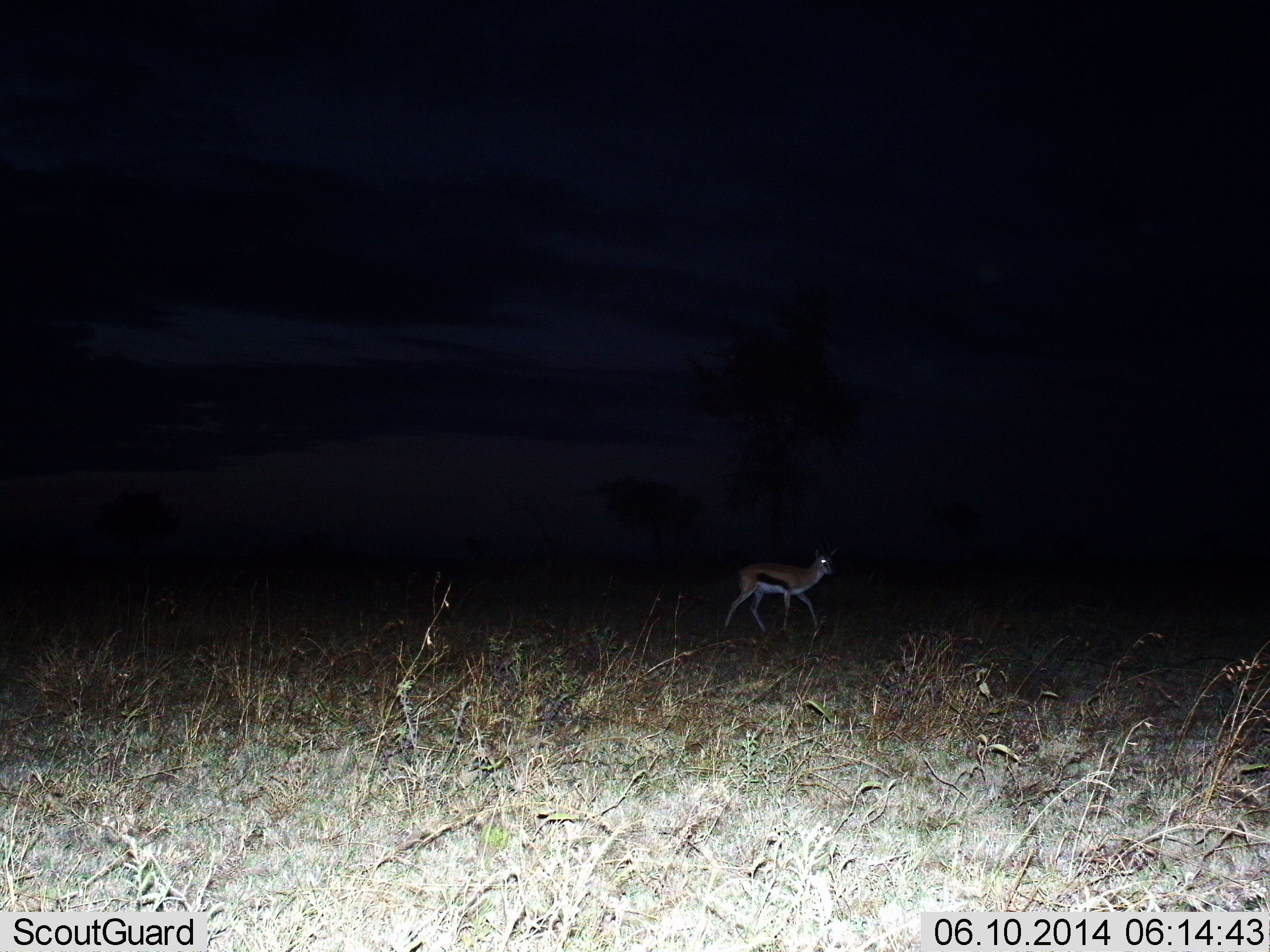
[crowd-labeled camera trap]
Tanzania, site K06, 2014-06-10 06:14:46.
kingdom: Animalia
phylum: Chordata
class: Mammalia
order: Artiodactyla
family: Bovidae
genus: Eudorcas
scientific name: Eudorcas thomsonii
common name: thomson's gazelle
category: gazellethomsons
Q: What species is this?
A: Gazellethomsons (thomson's gazelle) (Eudorcas thomsonii).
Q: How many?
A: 1.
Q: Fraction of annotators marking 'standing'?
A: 0%.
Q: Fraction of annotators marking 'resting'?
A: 0%.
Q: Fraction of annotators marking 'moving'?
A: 100%.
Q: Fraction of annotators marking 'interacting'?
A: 0%.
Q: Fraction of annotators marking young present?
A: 0%.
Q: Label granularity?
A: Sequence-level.